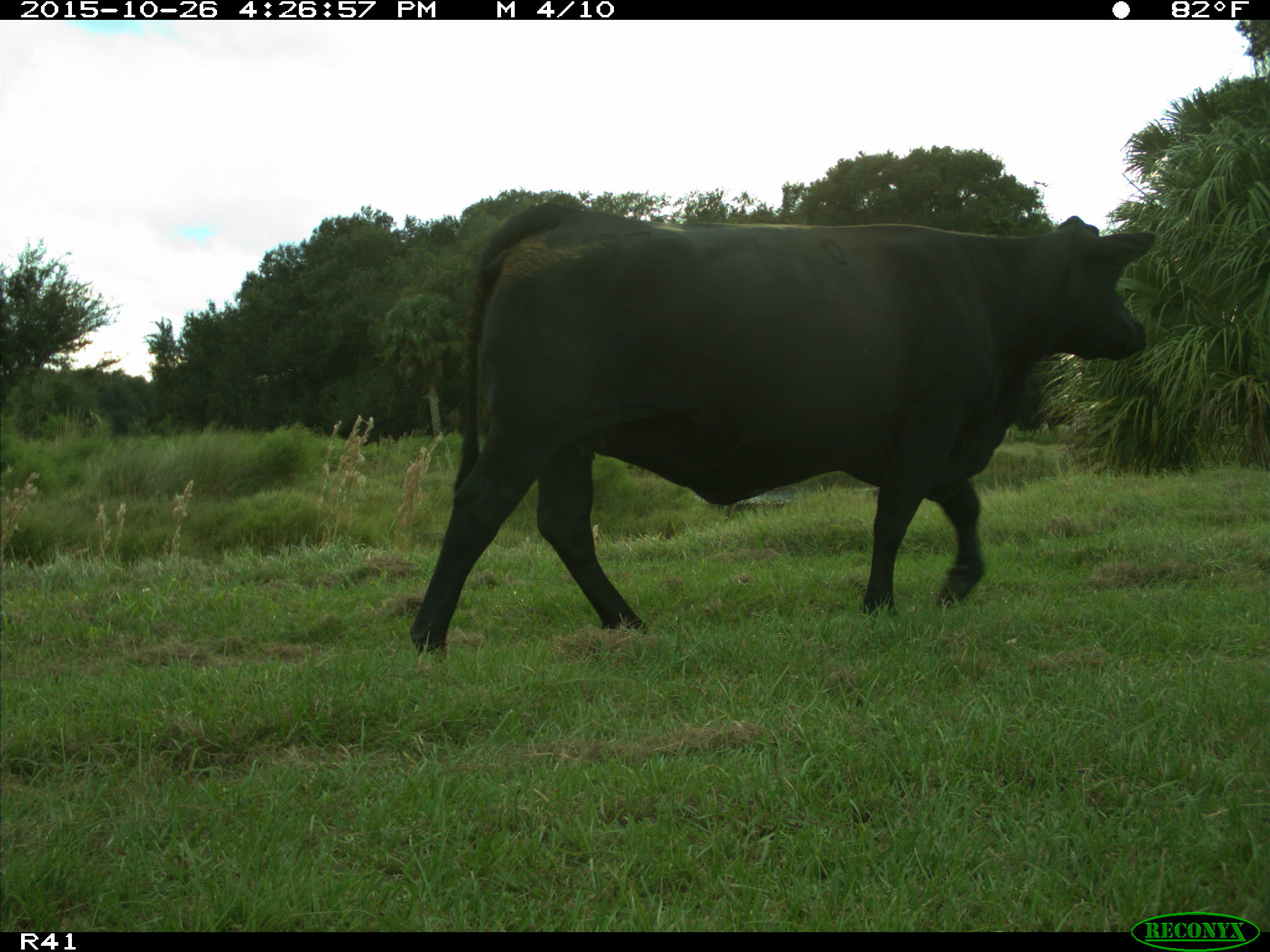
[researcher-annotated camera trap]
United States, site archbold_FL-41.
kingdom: Animalia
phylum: Chordata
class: Mammalia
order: Artiodactyla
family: Bovidae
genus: Bos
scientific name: Bos taurus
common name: domestic cow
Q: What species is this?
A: Bos taurus (domestic cow).